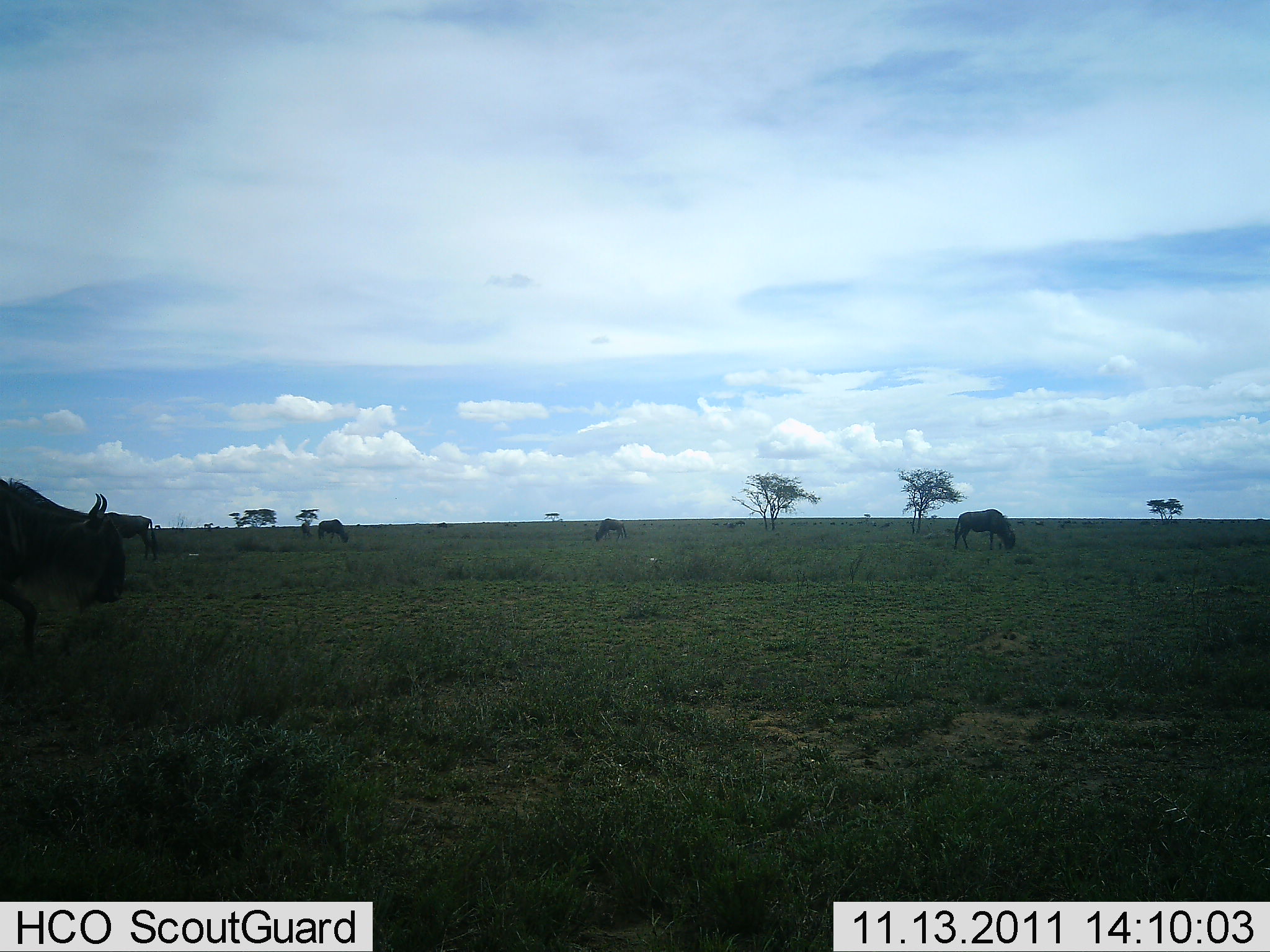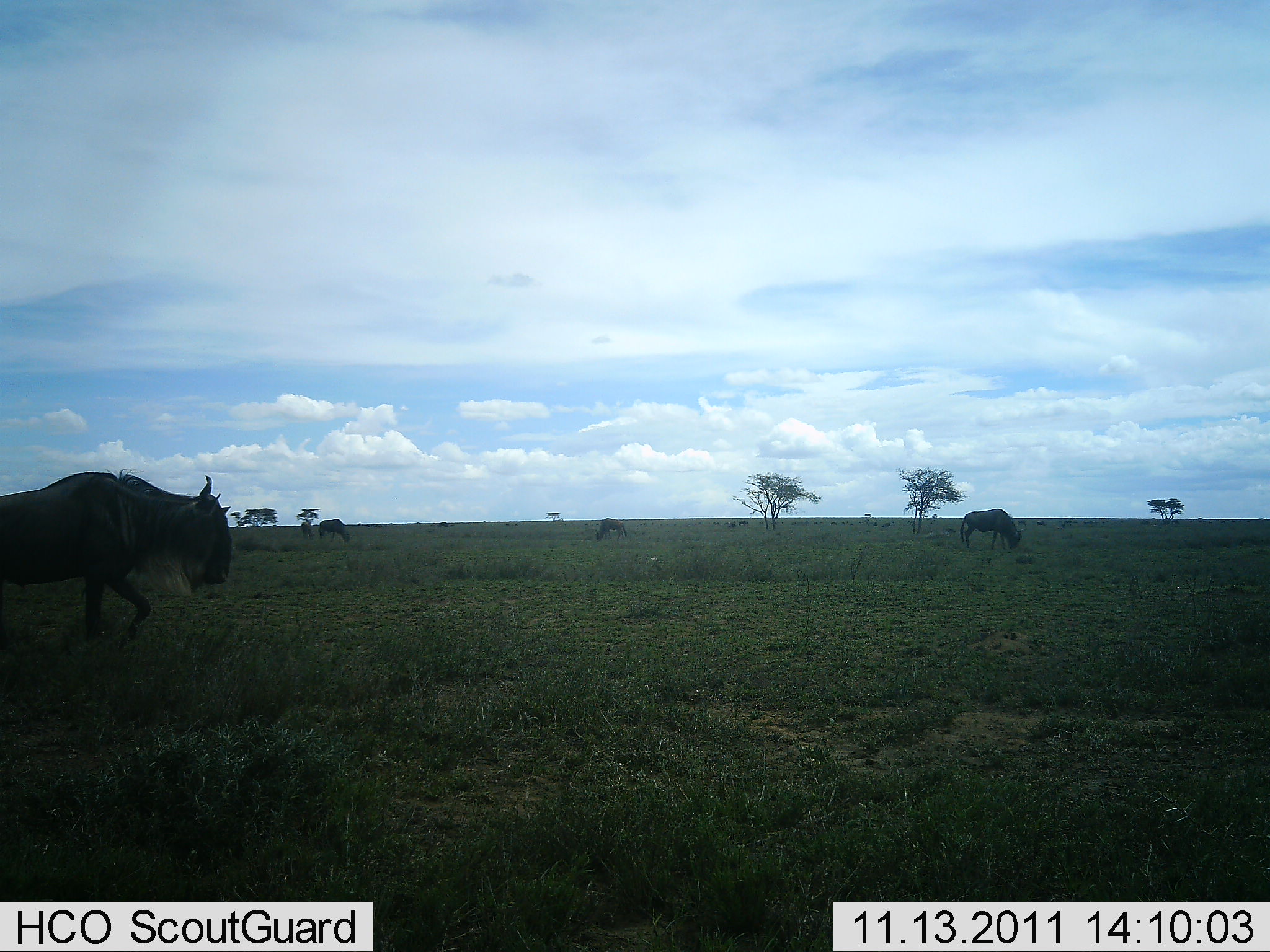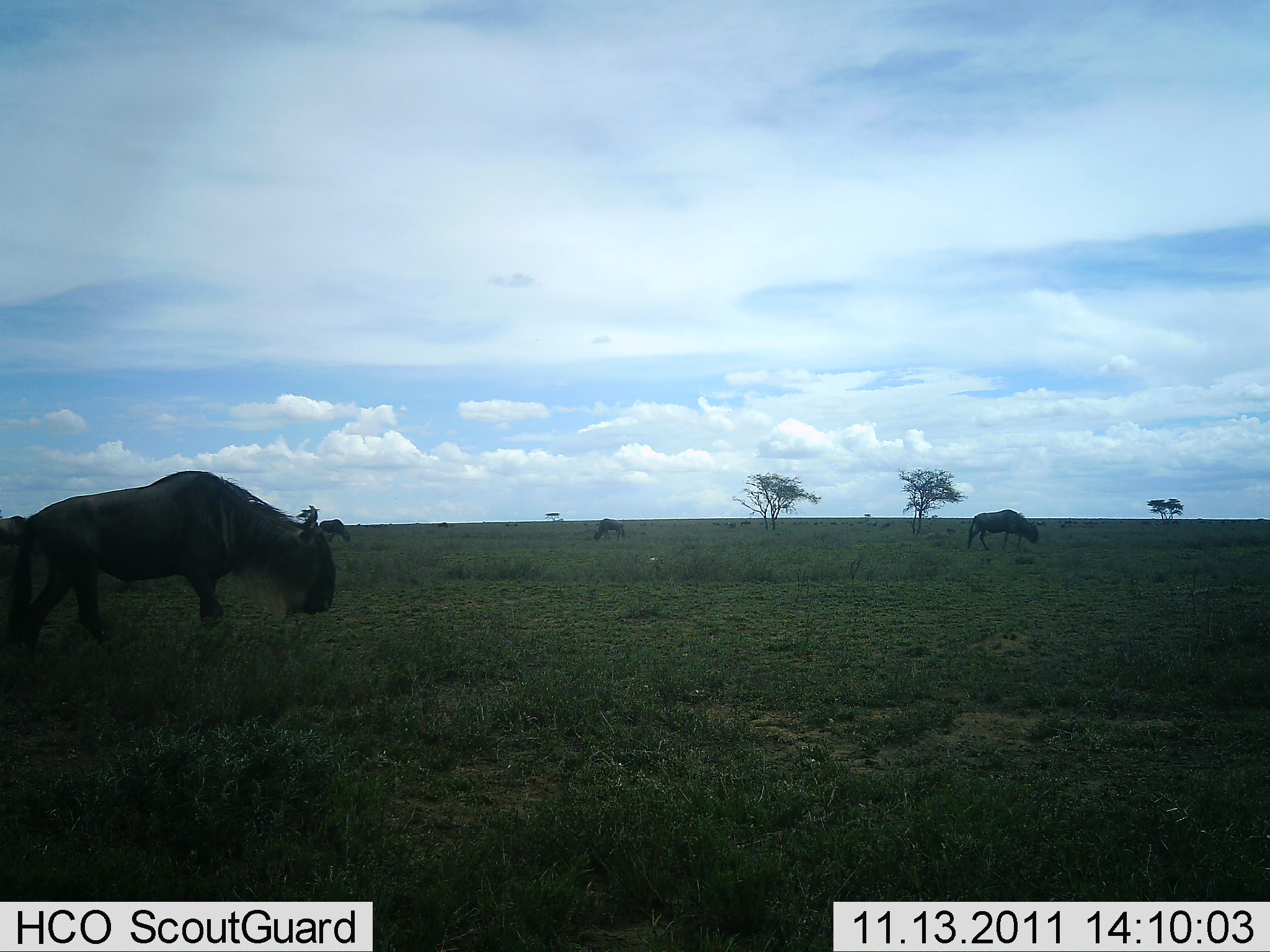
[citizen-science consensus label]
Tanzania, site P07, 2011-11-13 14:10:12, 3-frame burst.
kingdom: Animalia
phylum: Chordata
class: Mammalia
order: Artiodactyla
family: Bovidae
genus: Connochaetes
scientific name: Connochaetes taurinus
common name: blue wildebeest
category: wildebeest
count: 5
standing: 20%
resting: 0%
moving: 80%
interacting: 0%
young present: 0%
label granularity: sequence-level